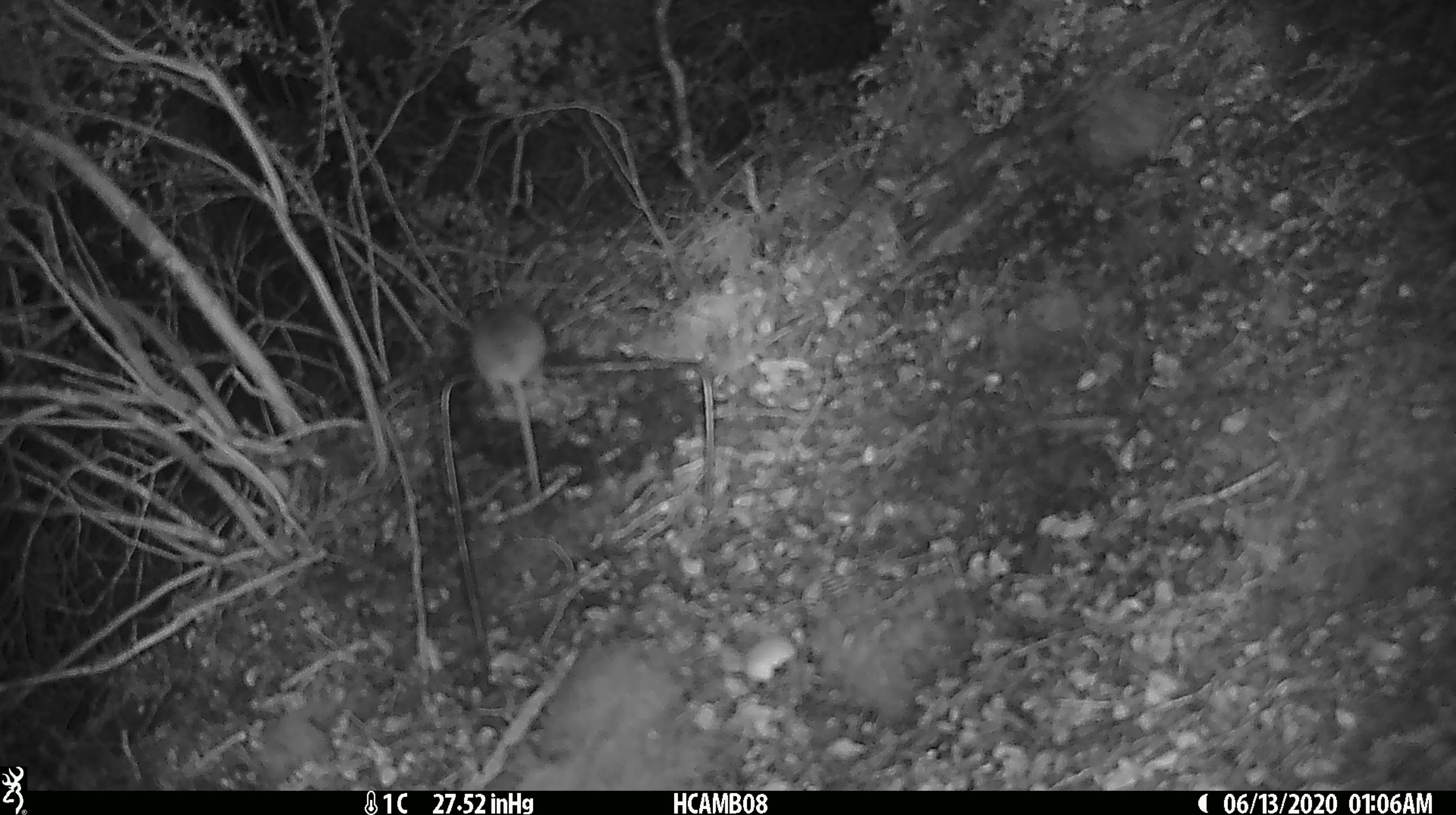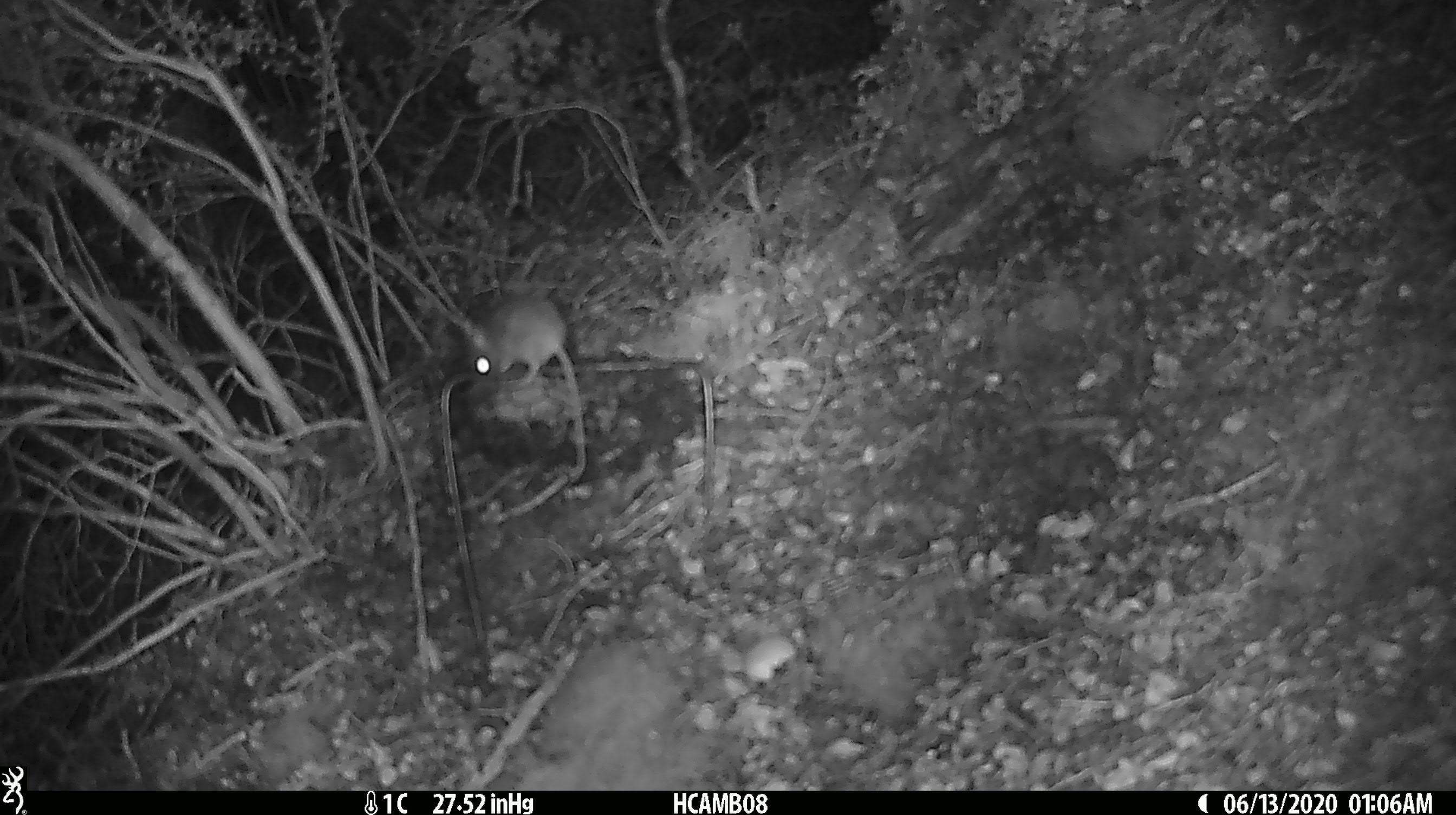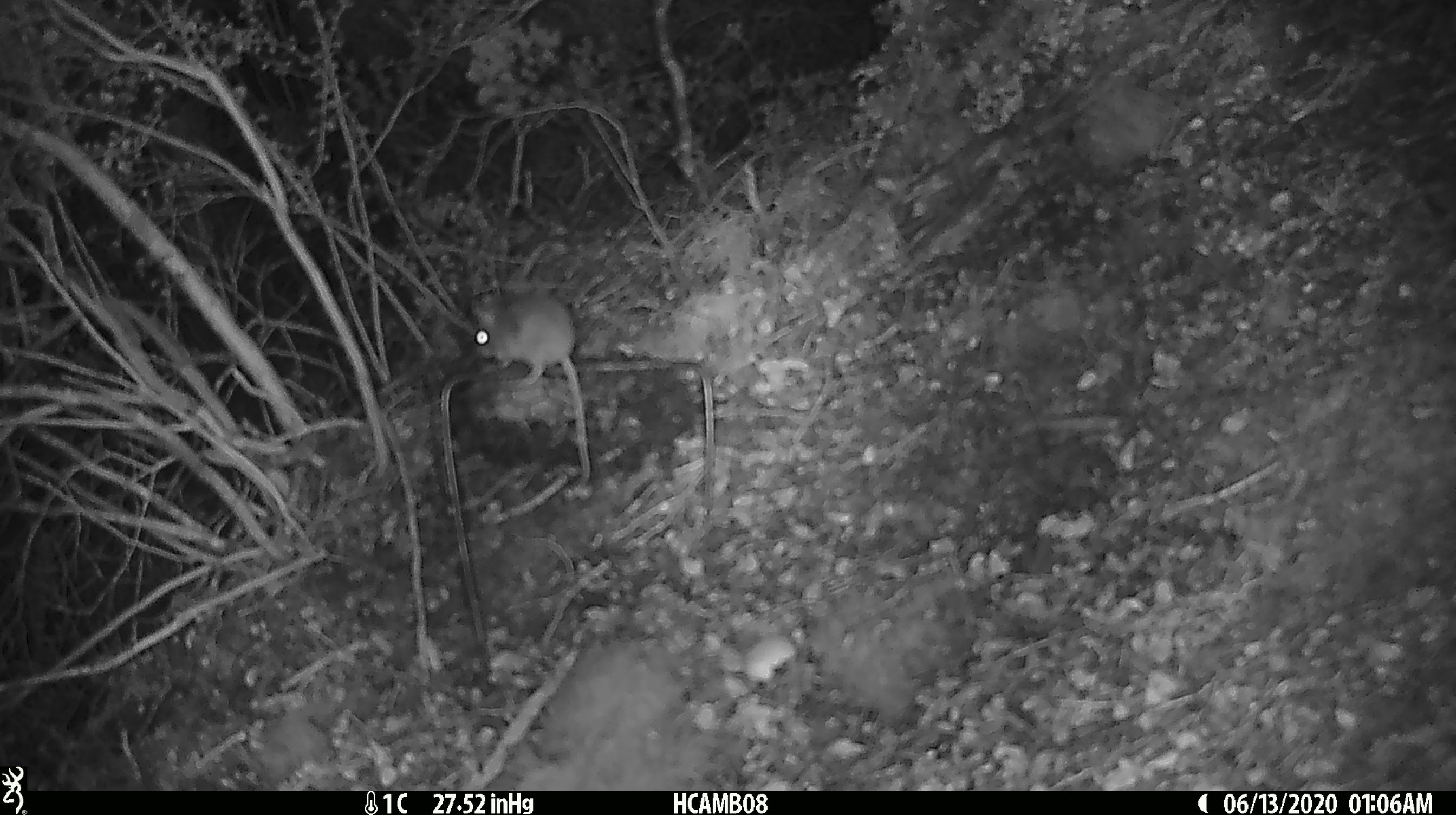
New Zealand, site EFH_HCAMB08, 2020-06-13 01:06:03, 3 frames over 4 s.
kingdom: Animalia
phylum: Chordata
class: Mammalia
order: Rodentia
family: Muridae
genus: Mus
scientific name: Mus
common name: mouse